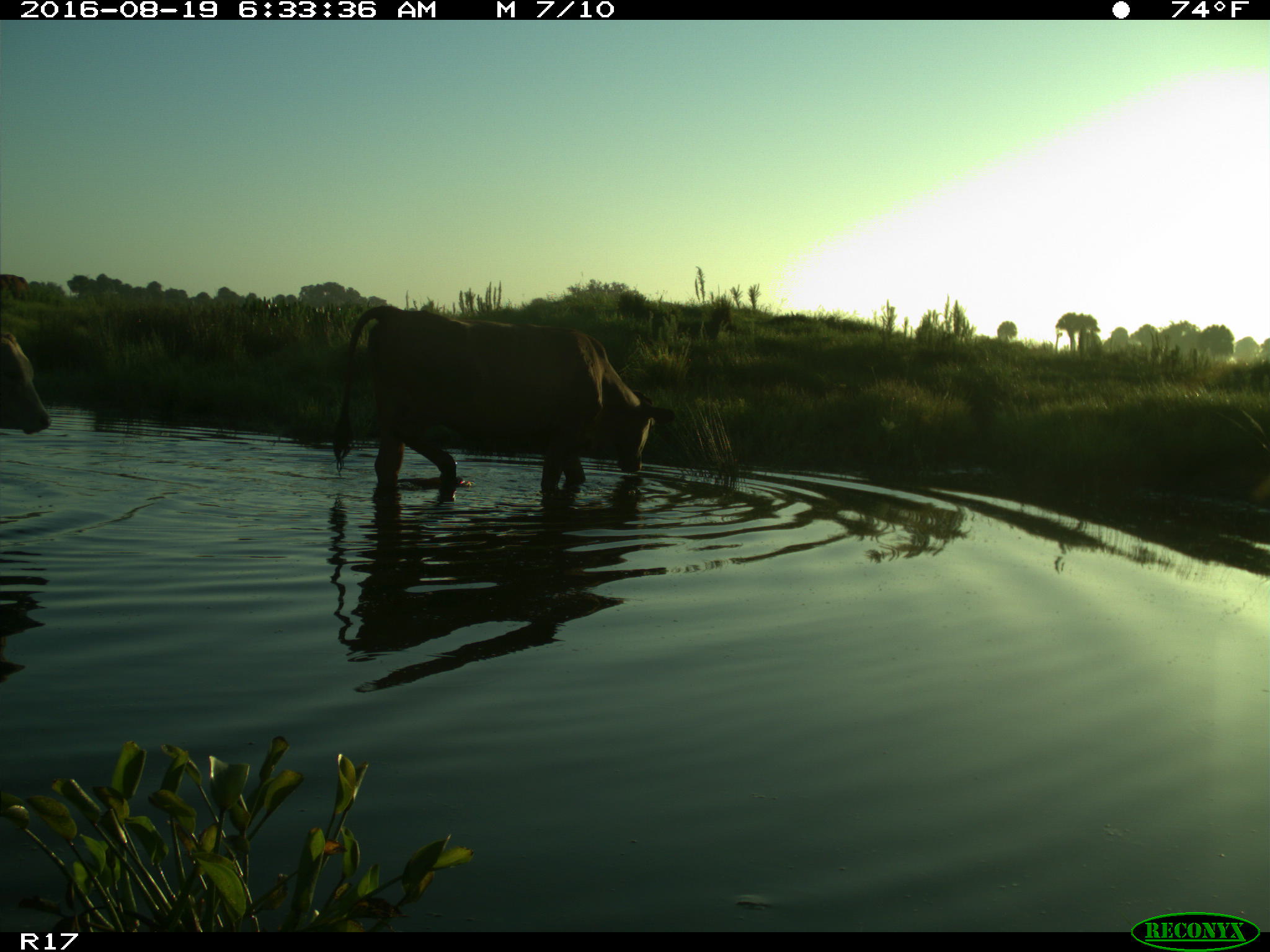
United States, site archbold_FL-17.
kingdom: Animalia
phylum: Chordata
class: Mammalia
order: Artiodactyla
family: Bovidae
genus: Bos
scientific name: Bos taurus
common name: domestic cow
Bos taurus (domestic cow).